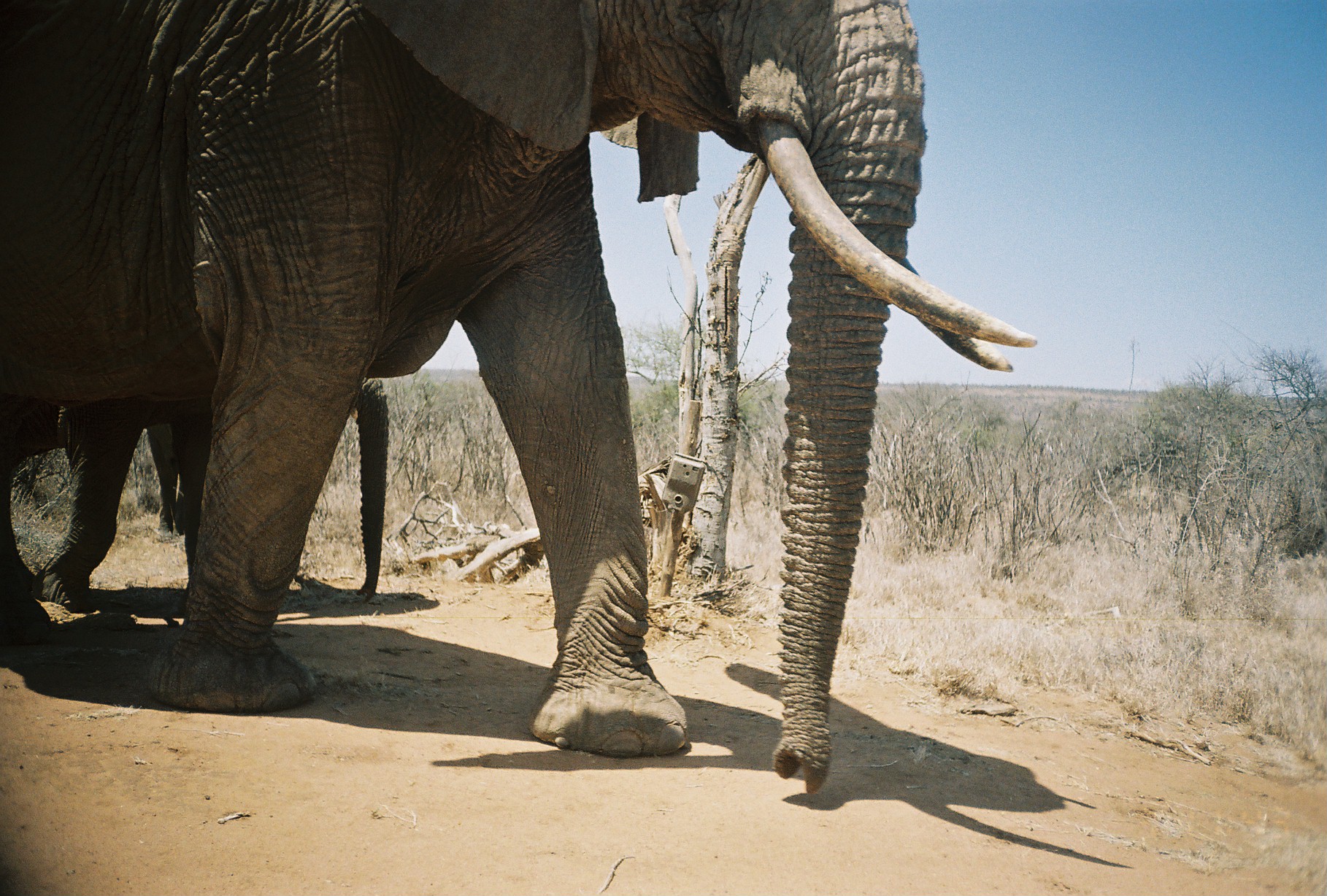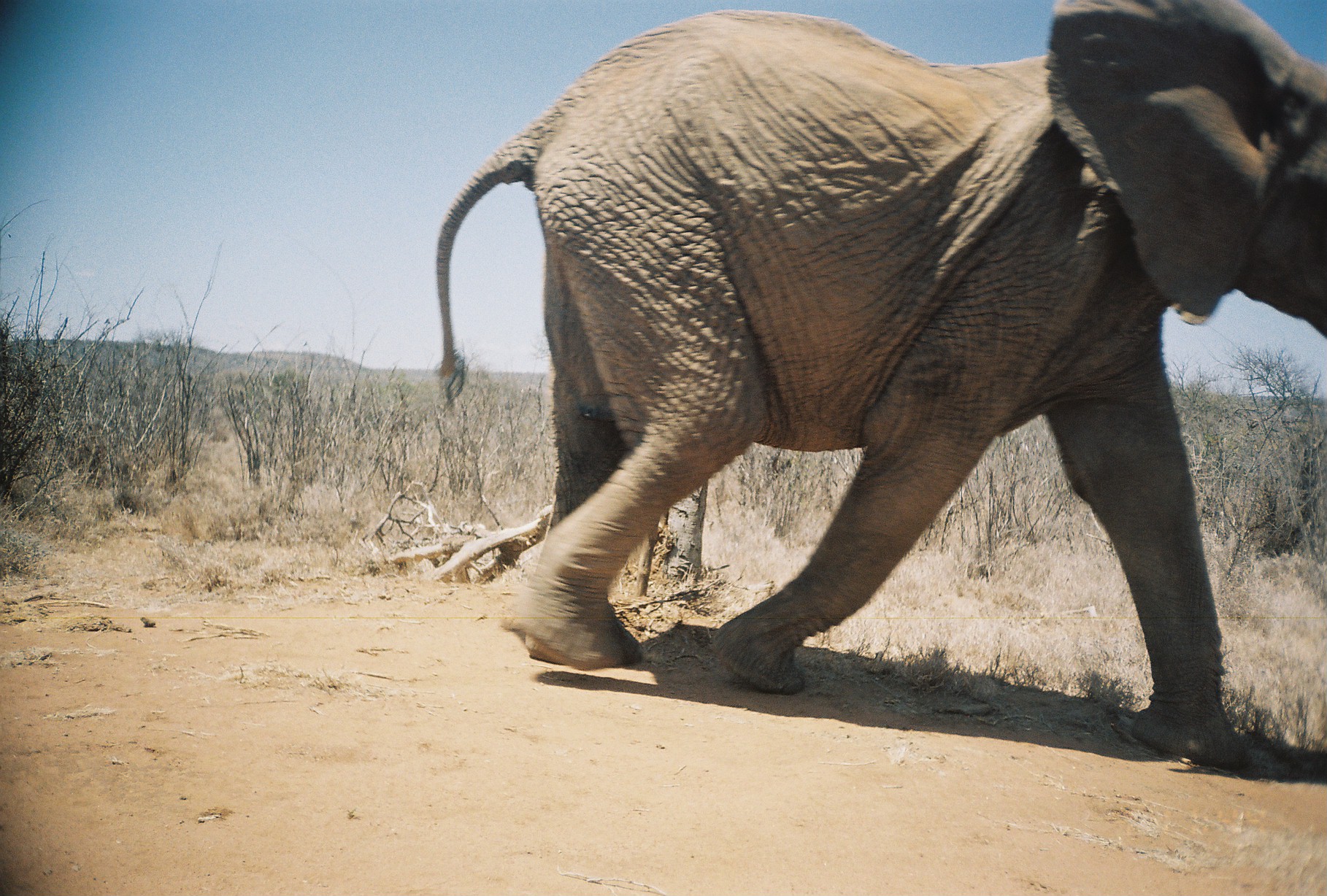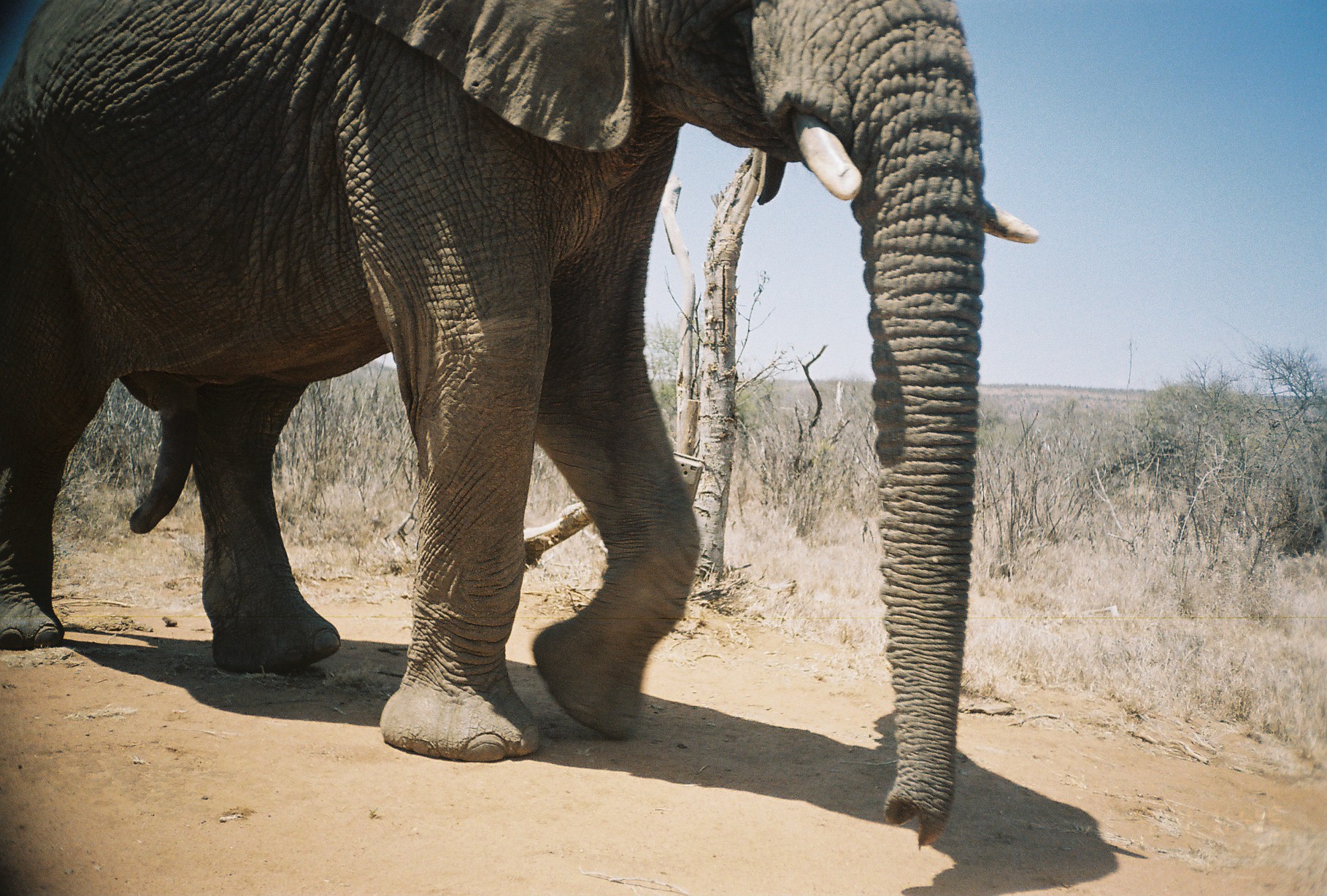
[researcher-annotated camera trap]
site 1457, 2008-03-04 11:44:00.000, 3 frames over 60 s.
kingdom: Animalia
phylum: Chordata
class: Mammalia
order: Proboscidea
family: Elephantidae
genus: Loxodonta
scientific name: Loxodonta africana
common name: african bush elephant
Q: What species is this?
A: Loxodonta africana (african bush elephant).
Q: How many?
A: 2.